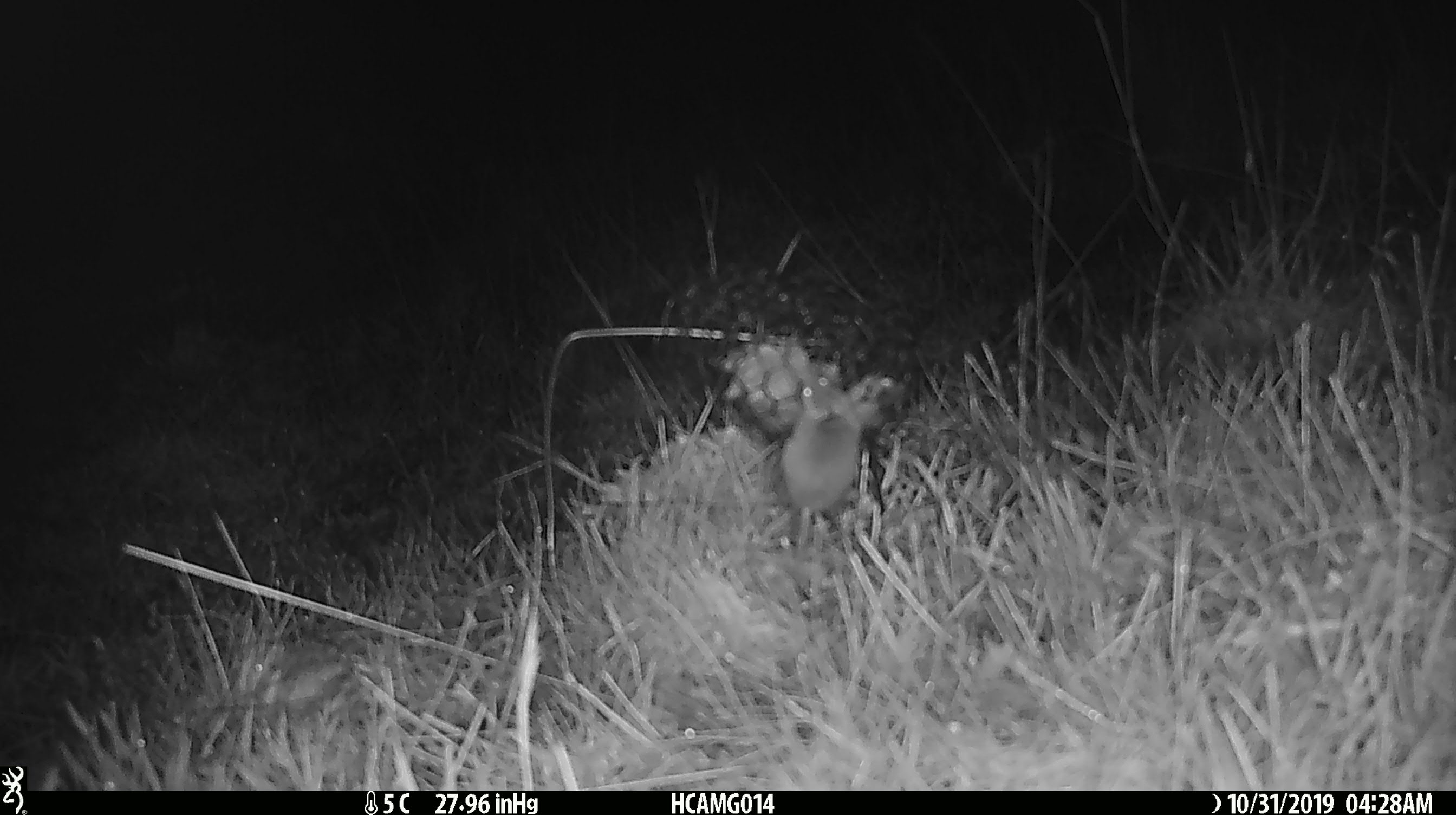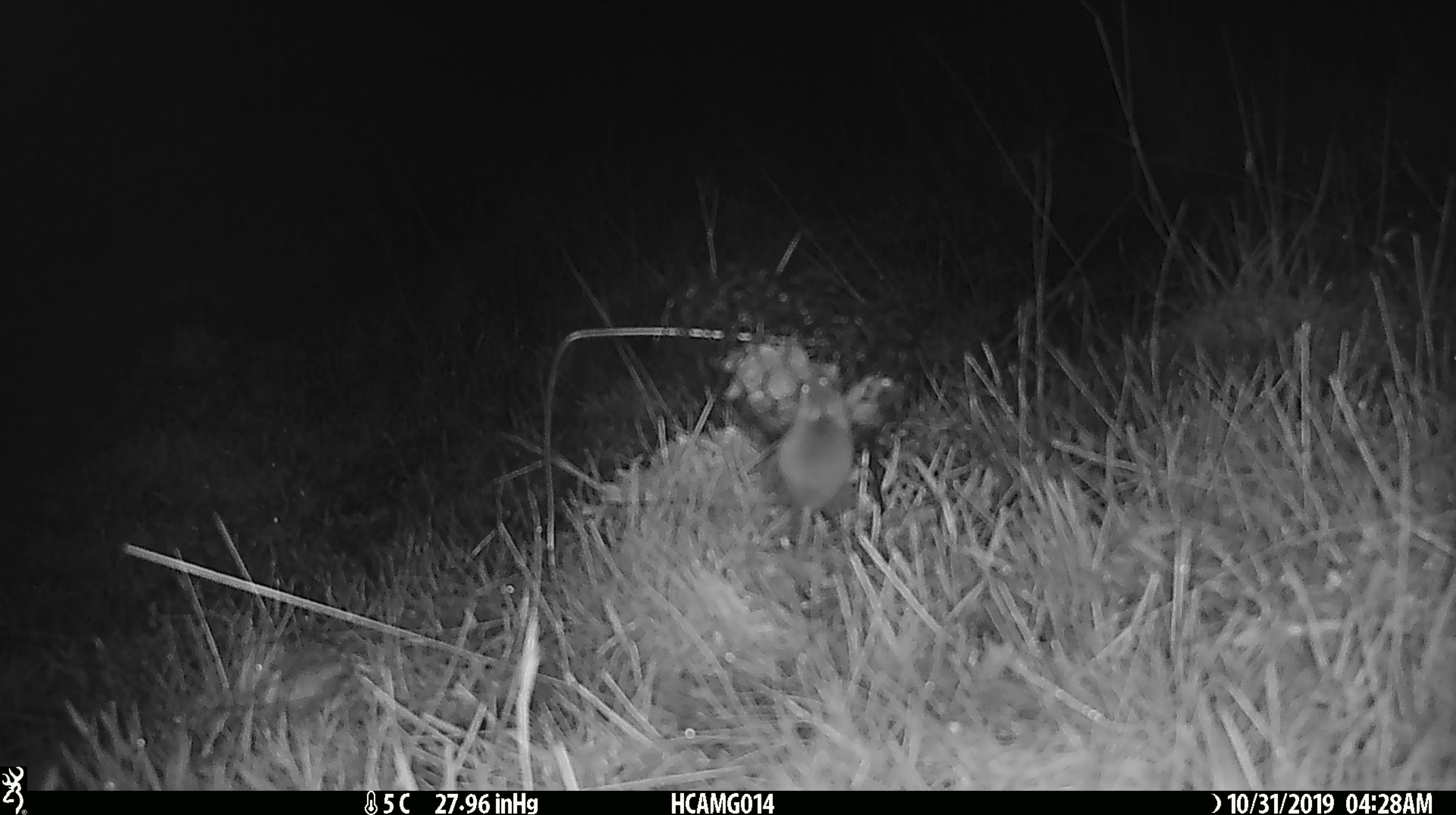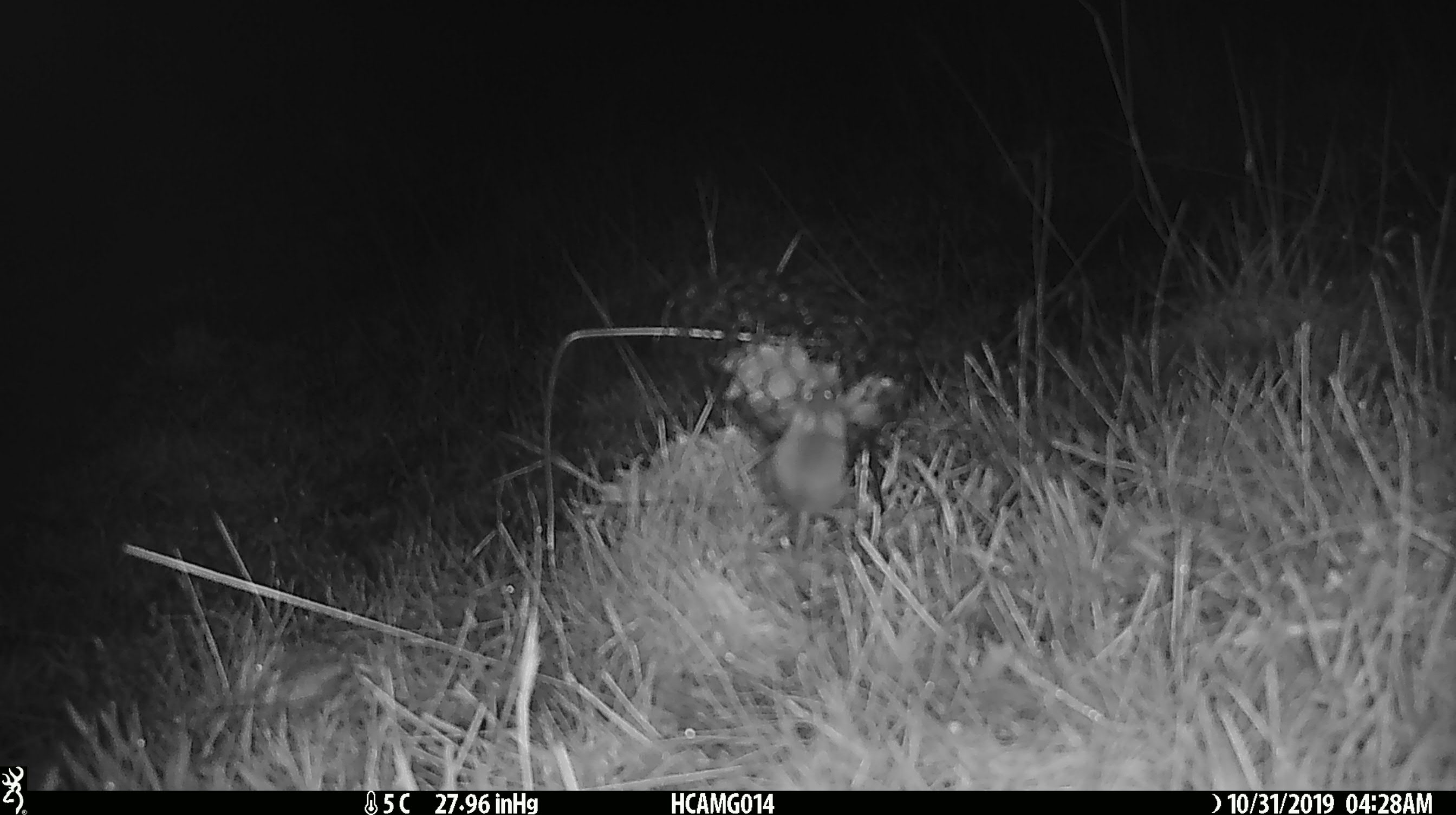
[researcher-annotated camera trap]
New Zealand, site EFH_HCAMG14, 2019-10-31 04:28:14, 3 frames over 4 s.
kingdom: Animalia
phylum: Chordata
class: Mammalia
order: Rodentia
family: Muridae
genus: Mus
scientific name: Mus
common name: mouse